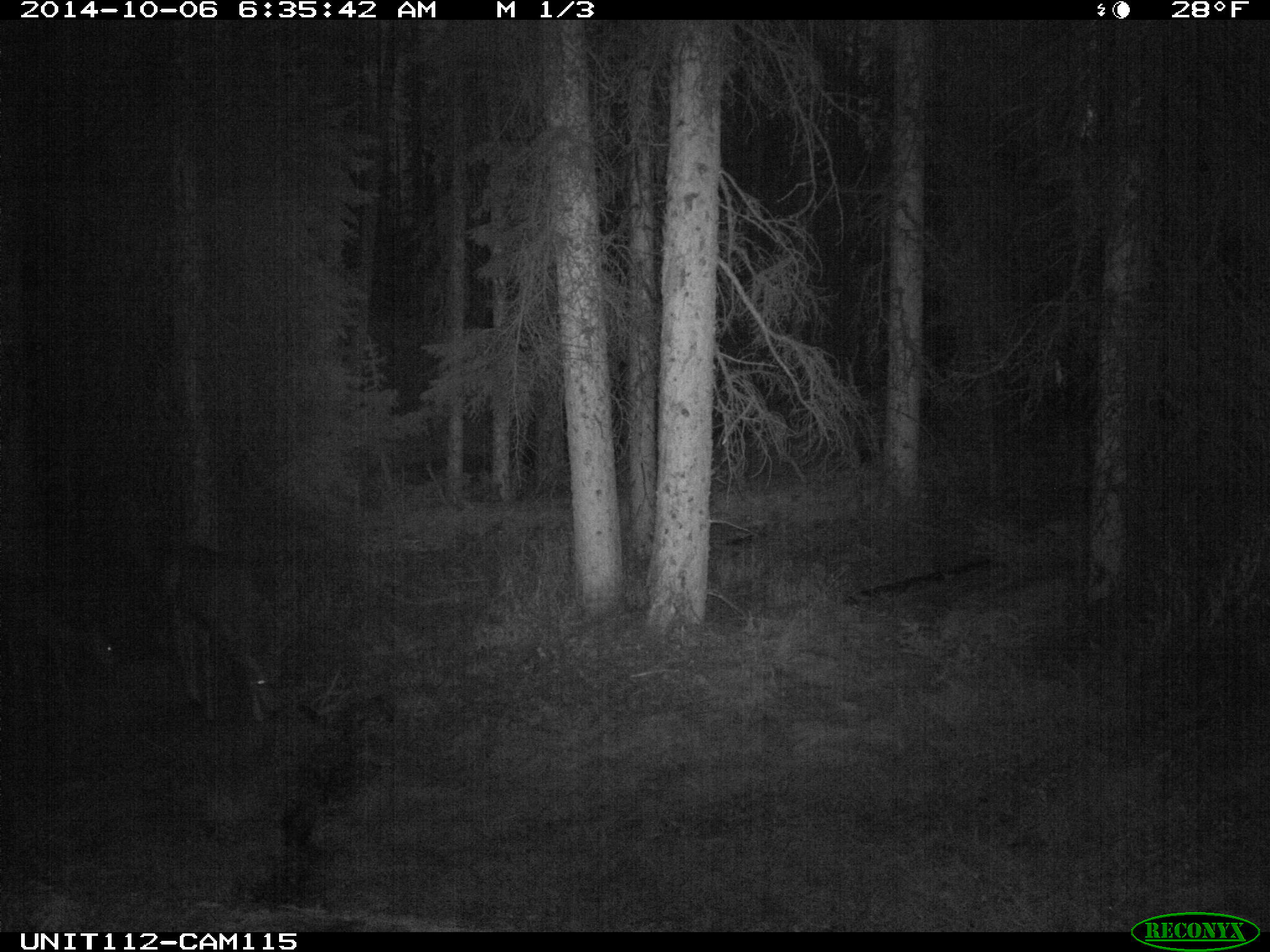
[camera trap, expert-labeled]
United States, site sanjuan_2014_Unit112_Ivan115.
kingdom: Animalia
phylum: Chordata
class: Mammalia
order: Artiodactyla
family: Cervidae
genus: Odocoileus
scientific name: Odocoileus hemionus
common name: mule deer